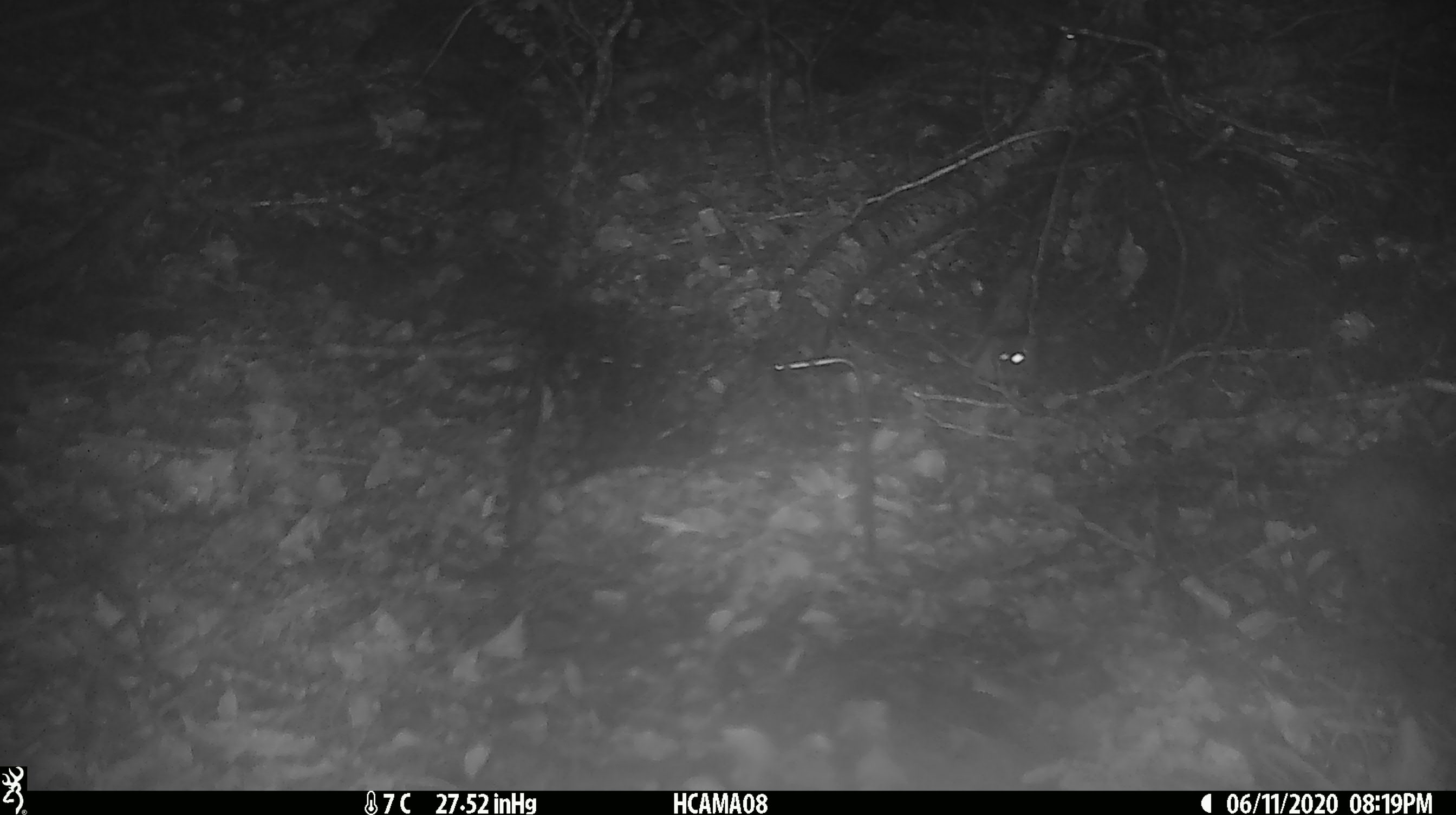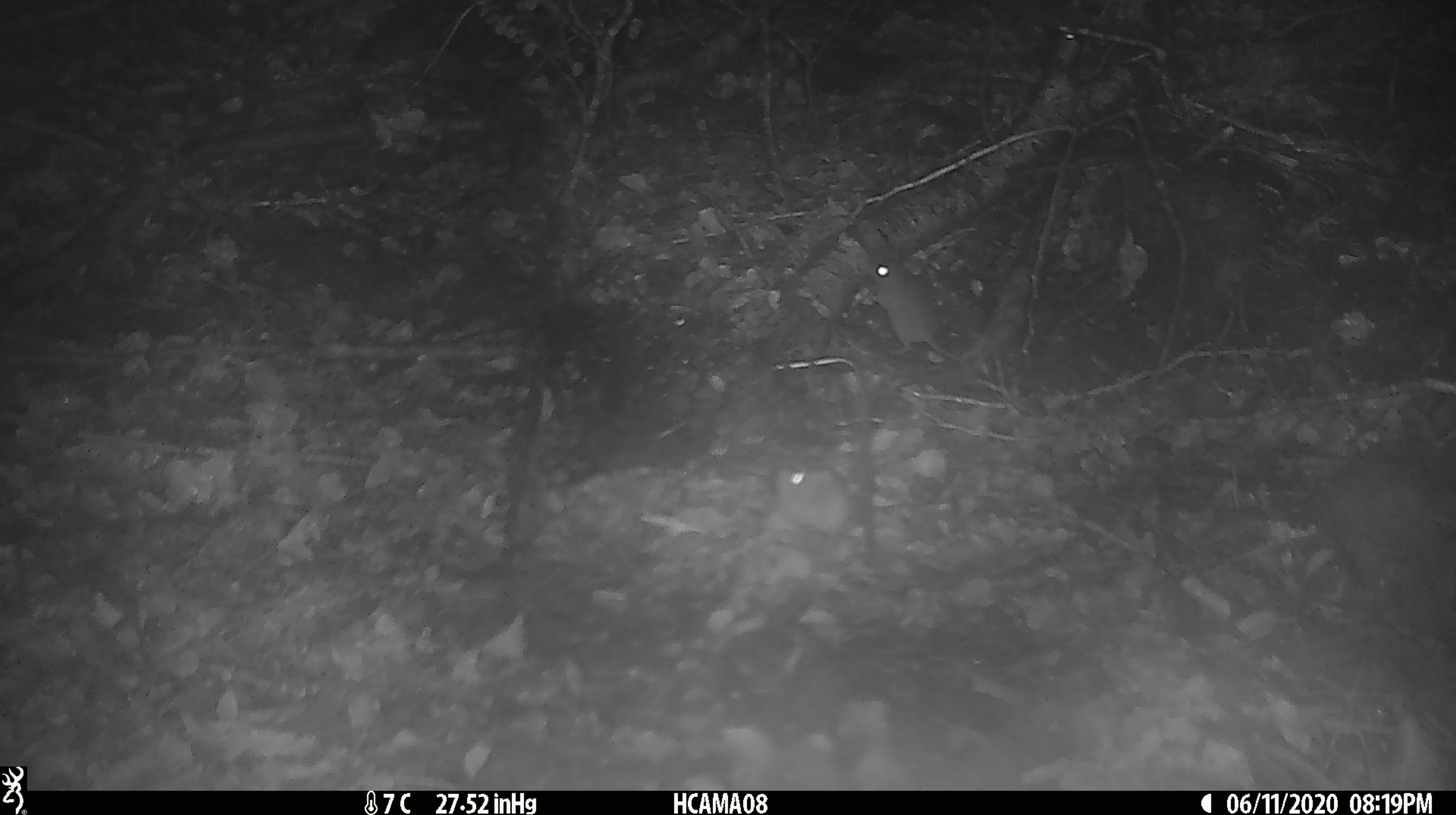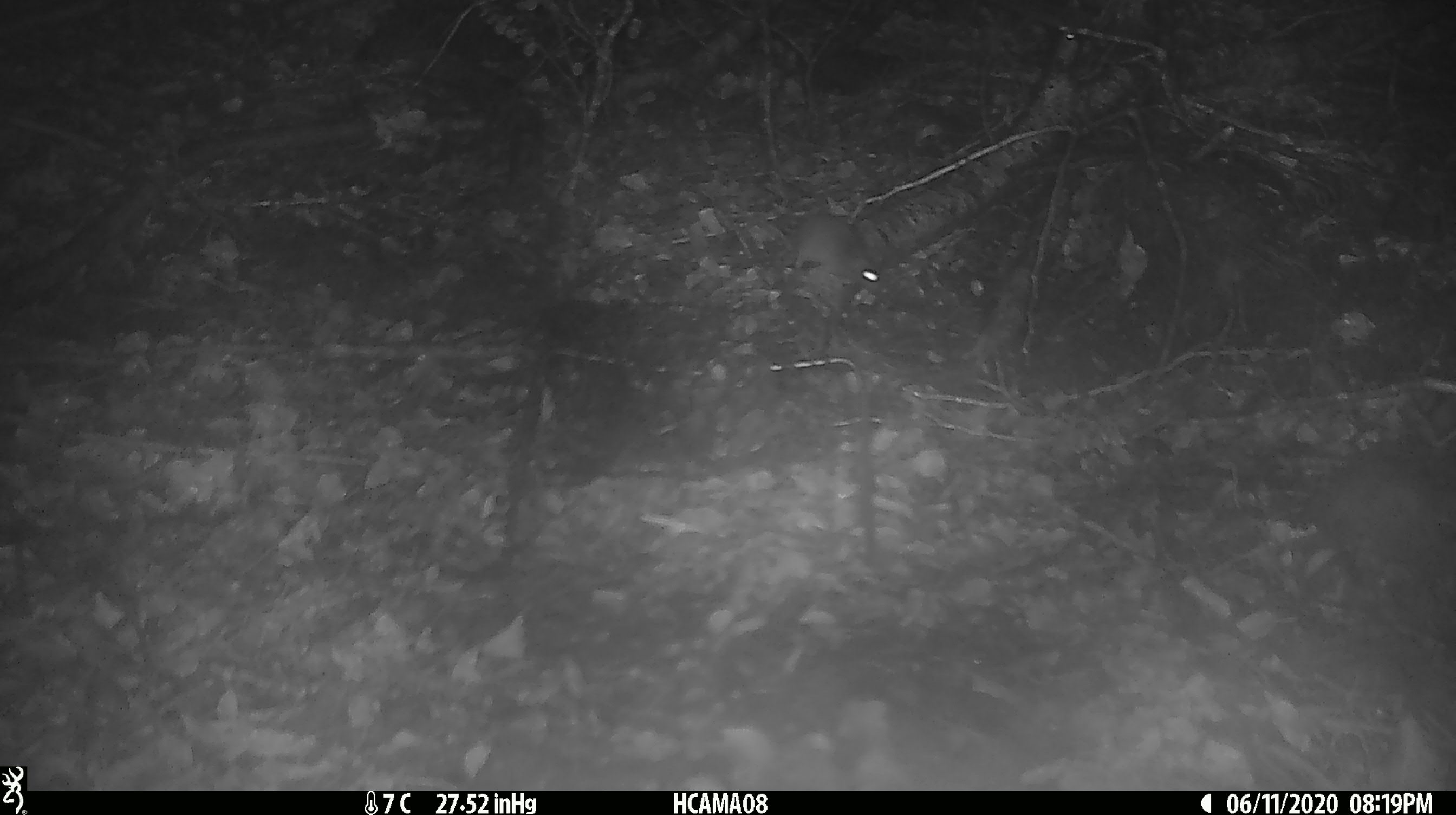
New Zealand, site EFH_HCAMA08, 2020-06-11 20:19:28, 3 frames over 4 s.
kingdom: Animalia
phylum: Chordata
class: Mammalia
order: Rodentia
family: Muridae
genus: Mus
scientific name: Mus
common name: mouse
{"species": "mouse (Mus)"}